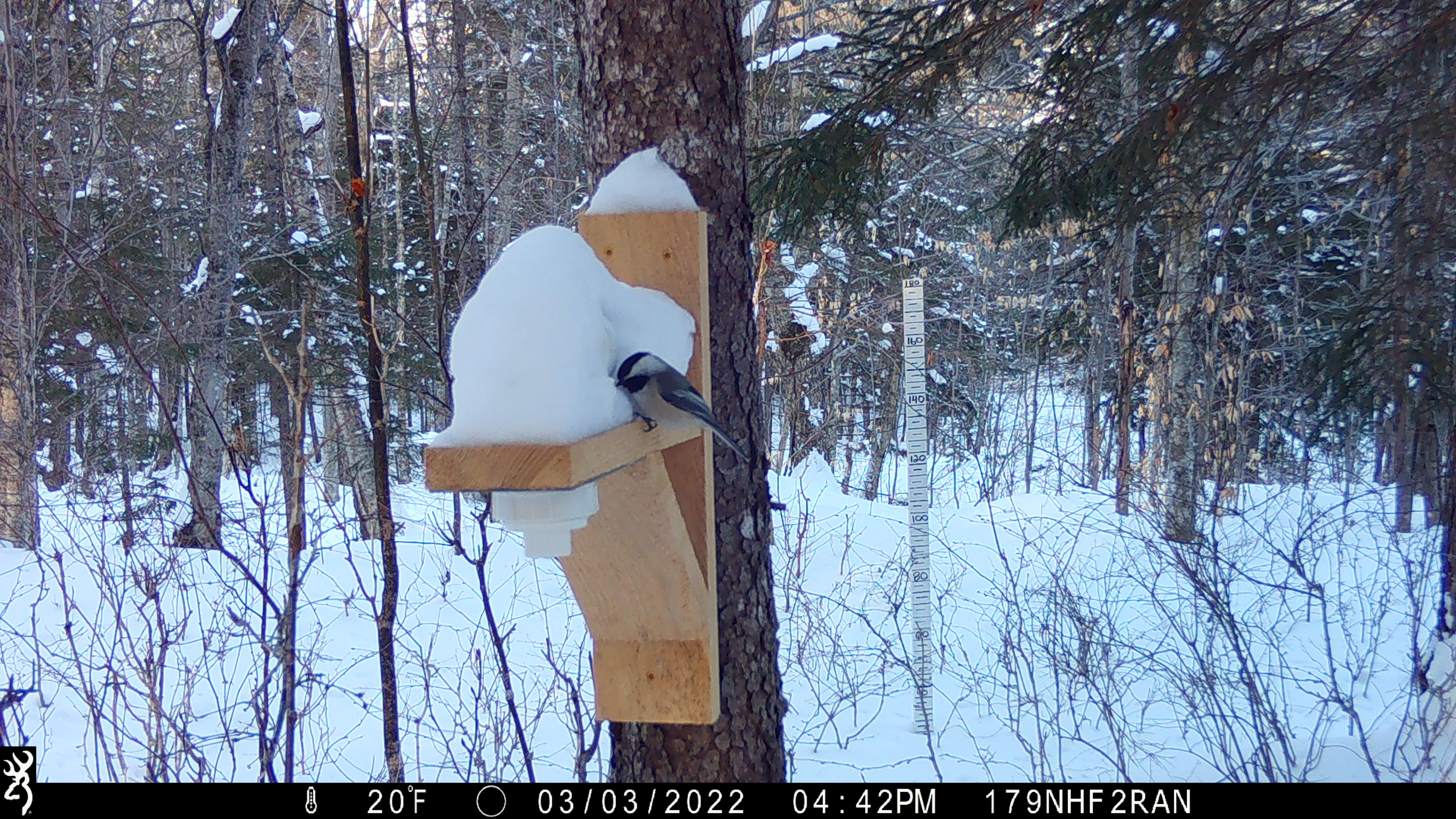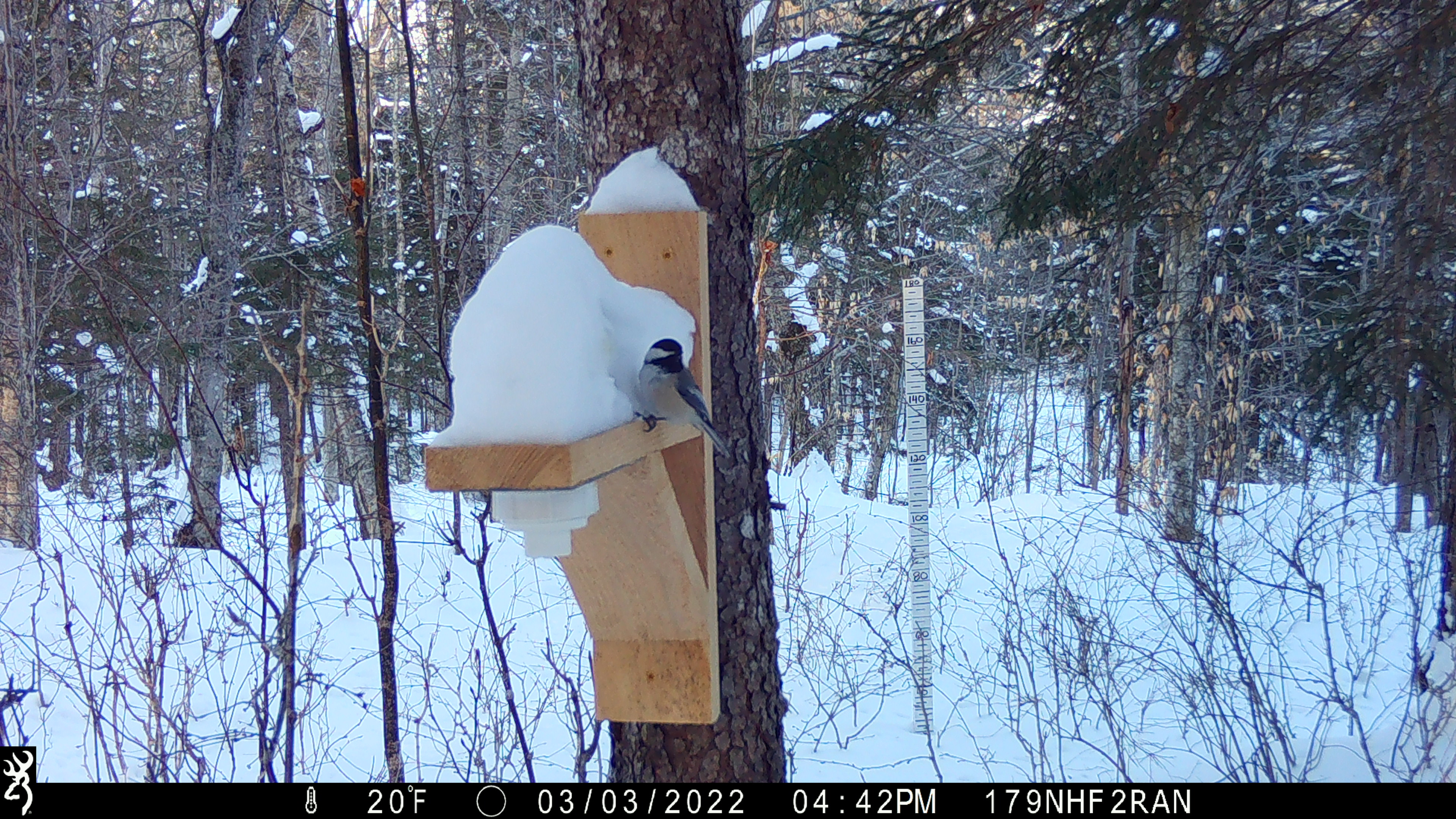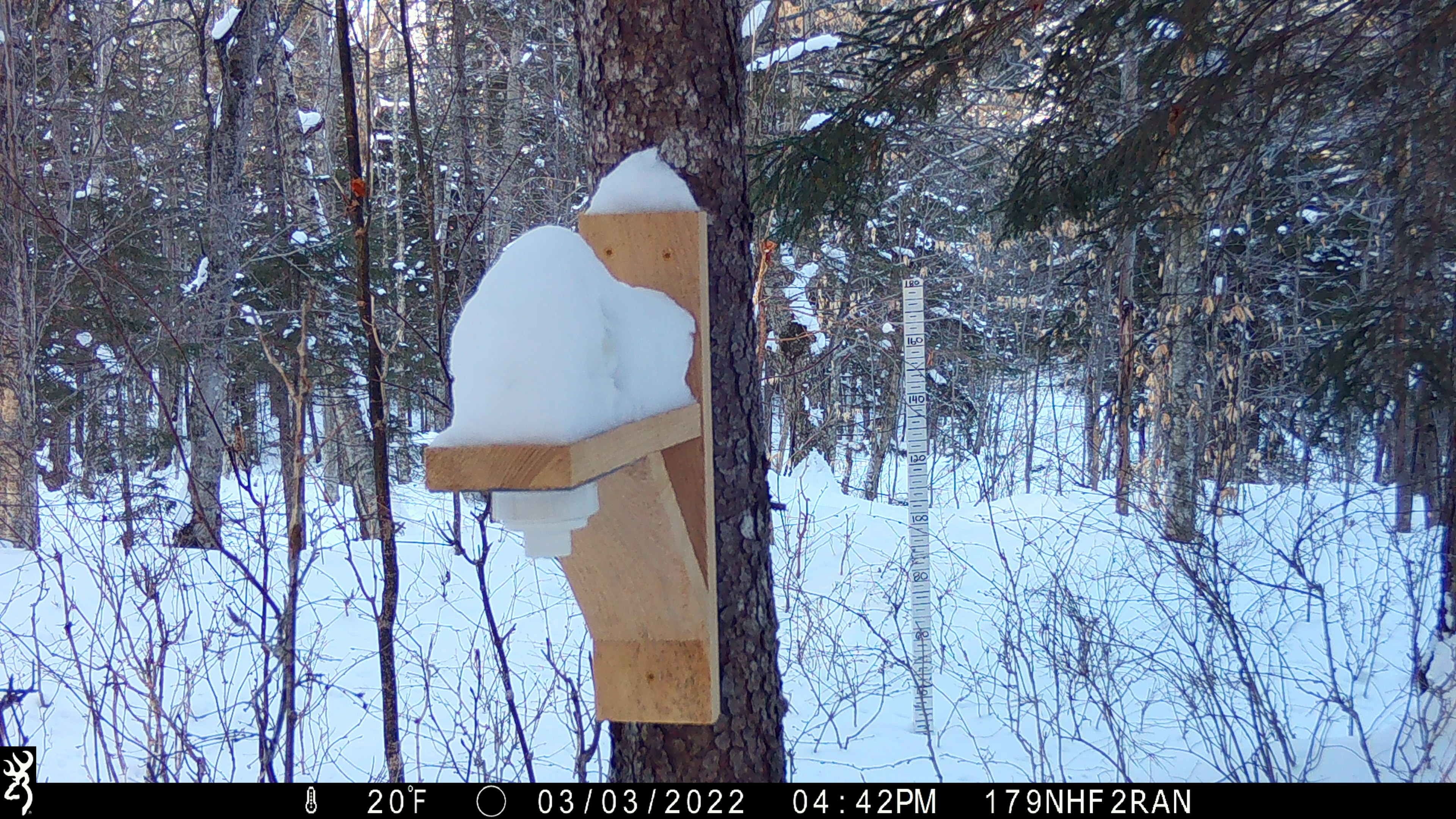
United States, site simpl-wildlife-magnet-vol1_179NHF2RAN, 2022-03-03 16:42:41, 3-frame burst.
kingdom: Animalia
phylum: Chordata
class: Aves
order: Passeriformes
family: Paridae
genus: Poecile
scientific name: Poecile atricapillus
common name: black-capped chickadee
Black-capped chickadee (Poecile atricapillus).